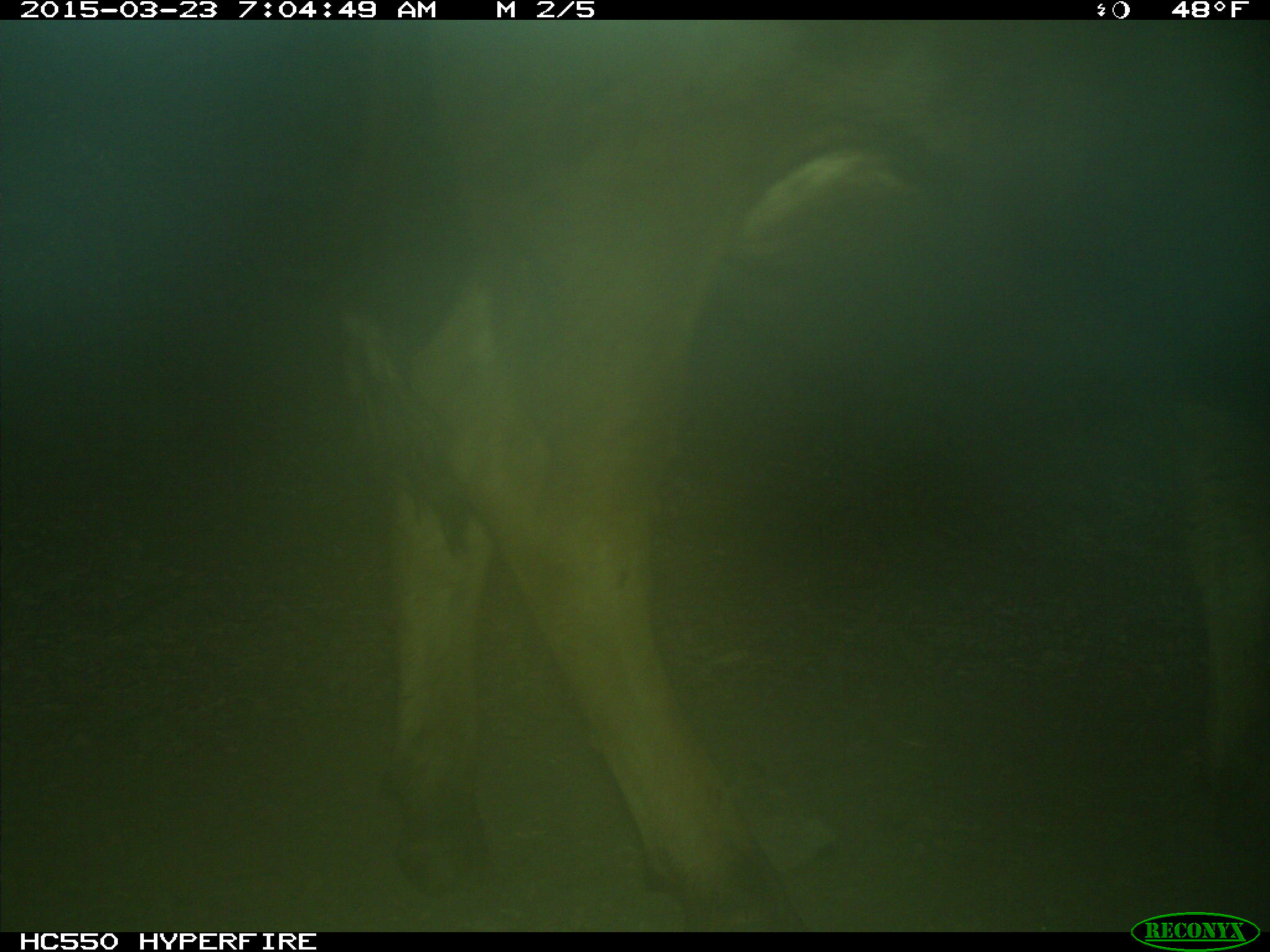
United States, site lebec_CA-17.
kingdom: Animalia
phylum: Chordata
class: Mammalia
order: Artiodactyla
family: Bovidae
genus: Bos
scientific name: Bos taurus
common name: domestic cow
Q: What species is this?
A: Bos taurus (domestic cow).